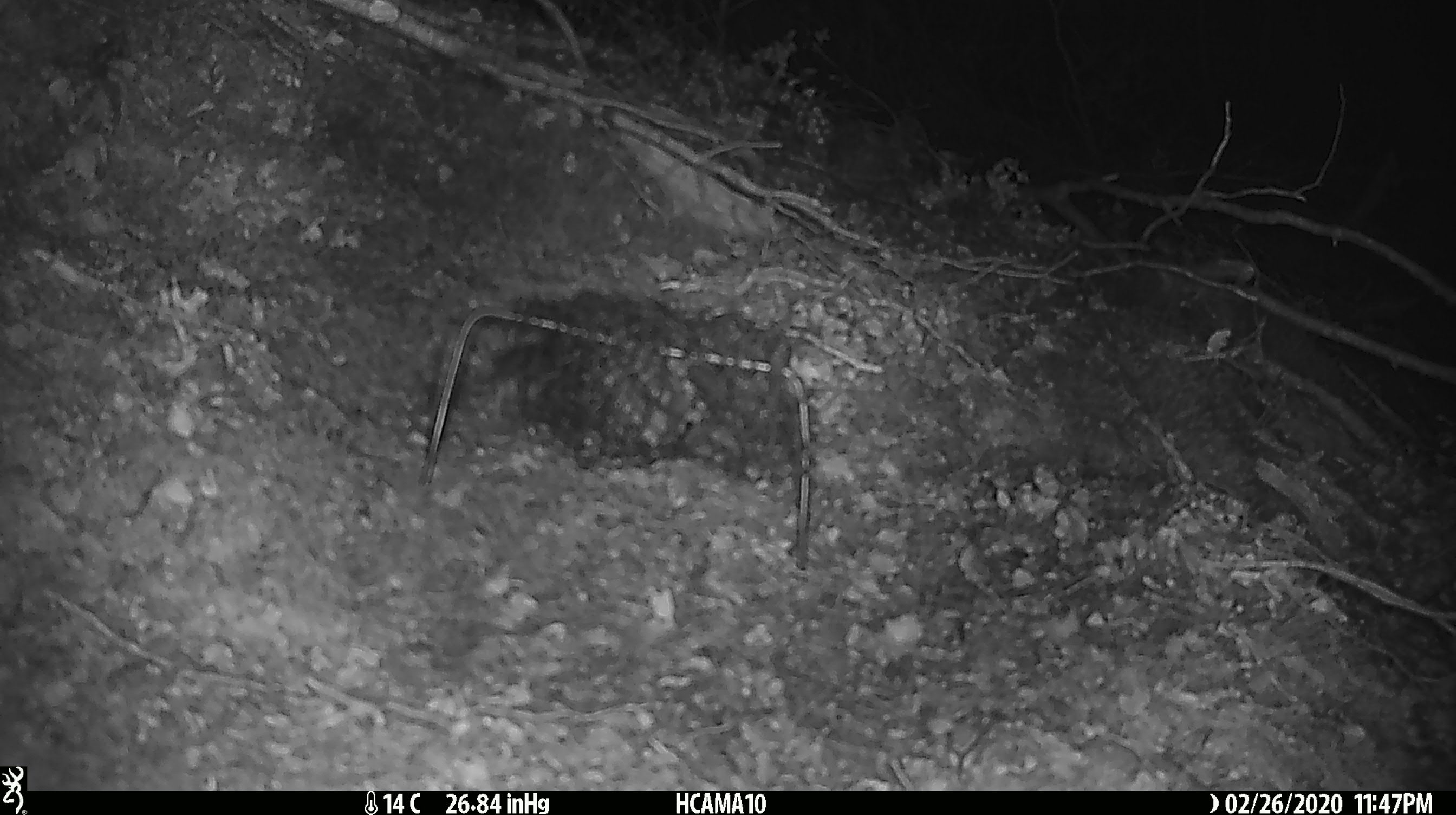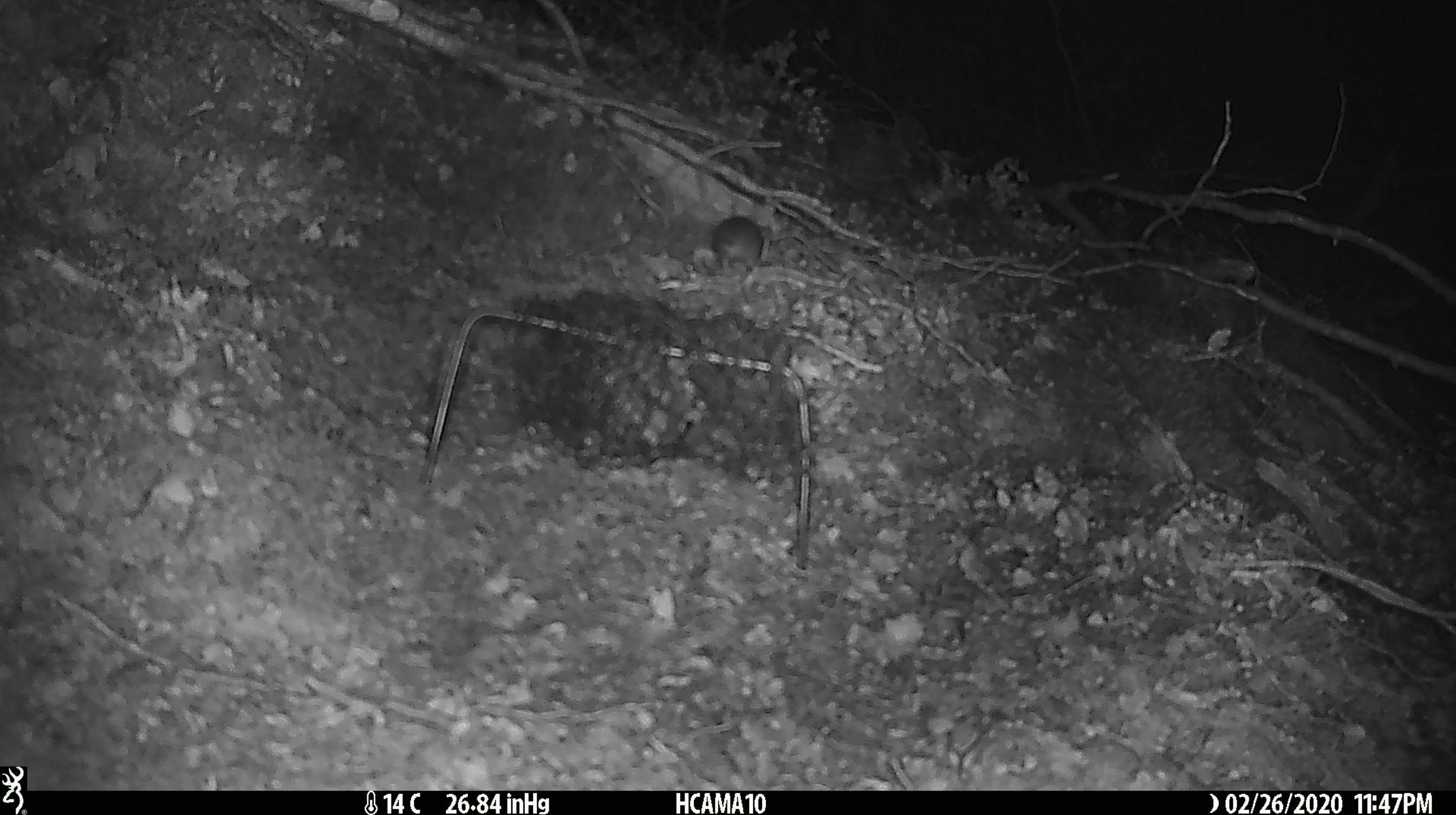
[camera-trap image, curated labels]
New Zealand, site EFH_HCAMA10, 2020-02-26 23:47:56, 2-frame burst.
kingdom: Animalia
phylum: Chordata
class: Mammalia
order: Rodentia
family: Muridae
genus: Mus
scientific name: Mus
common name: mouse